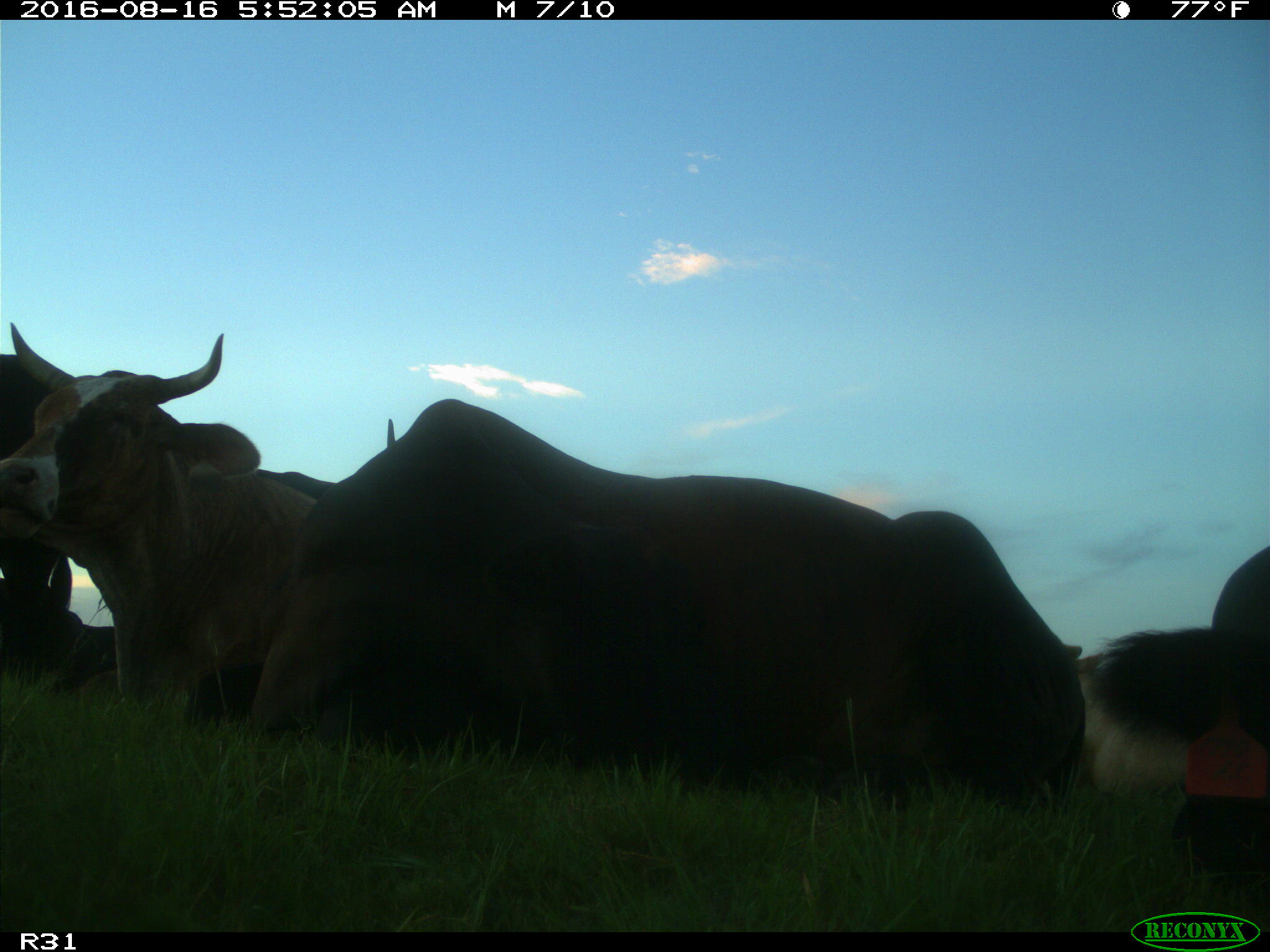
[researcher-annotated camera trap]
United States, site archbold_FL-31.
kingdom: Animalia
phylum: Chordata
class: Mammalia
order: Artiodactyla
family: Bovidae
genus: Bos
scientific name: Bos taurus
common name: domestic cow